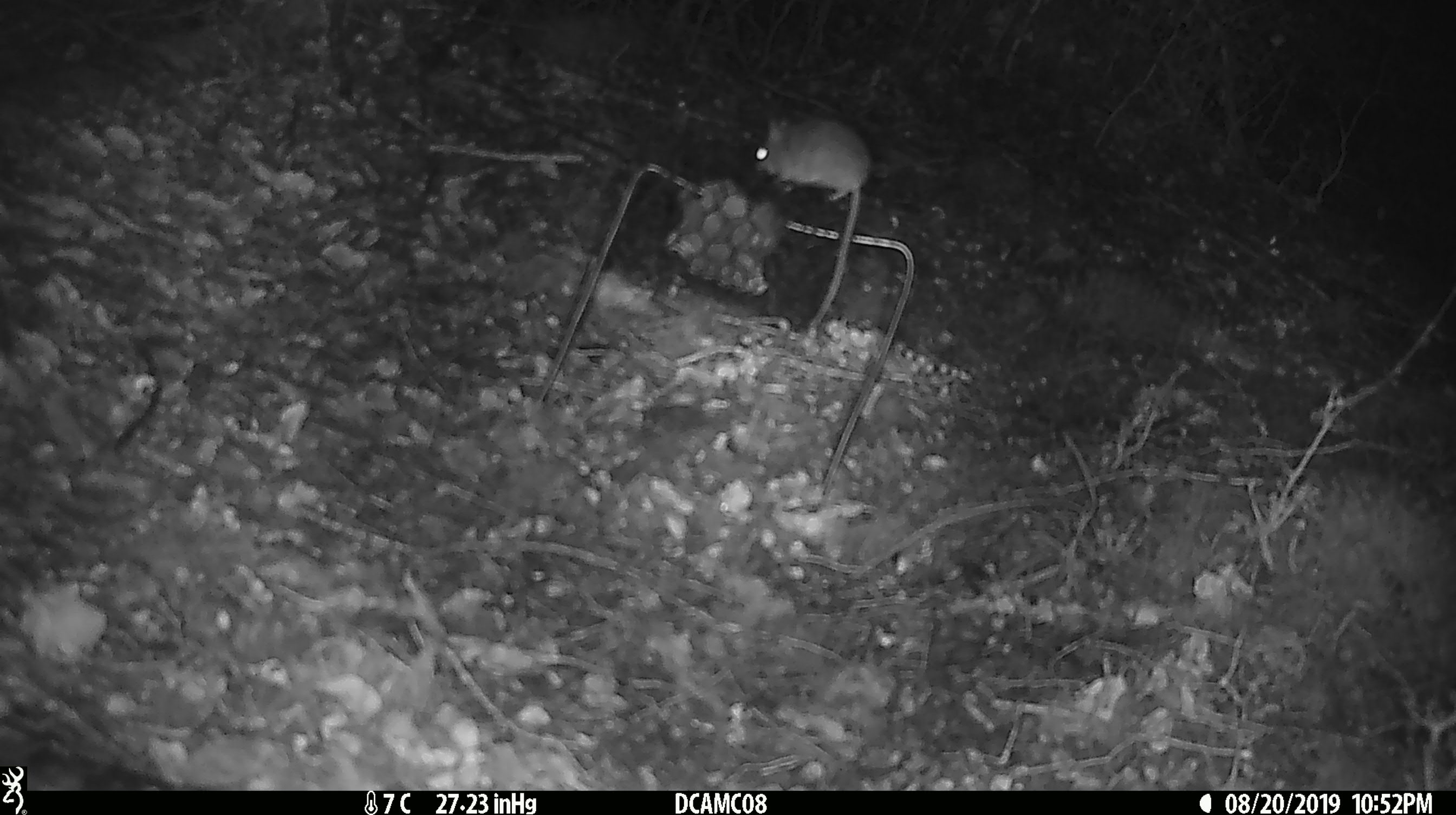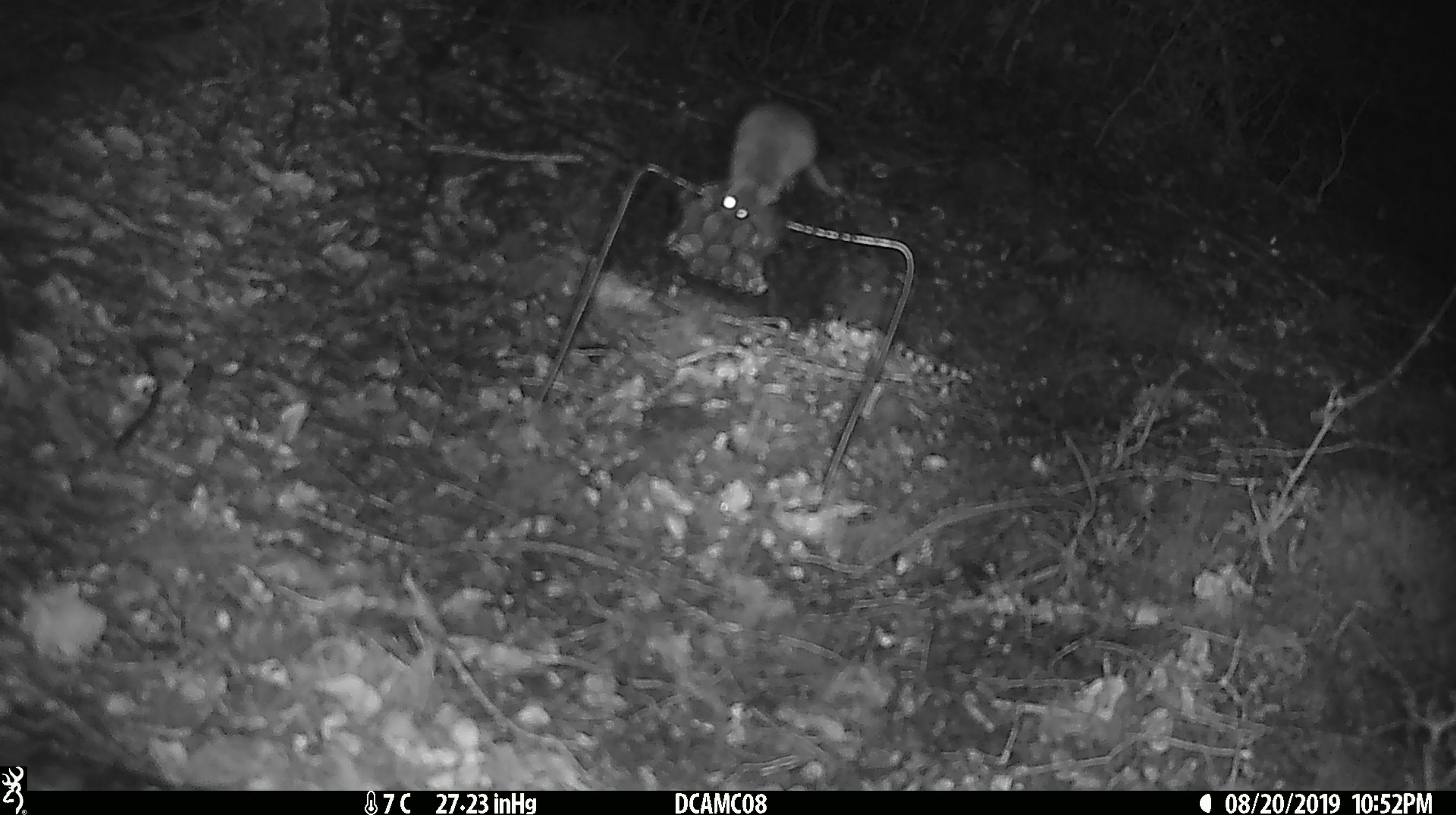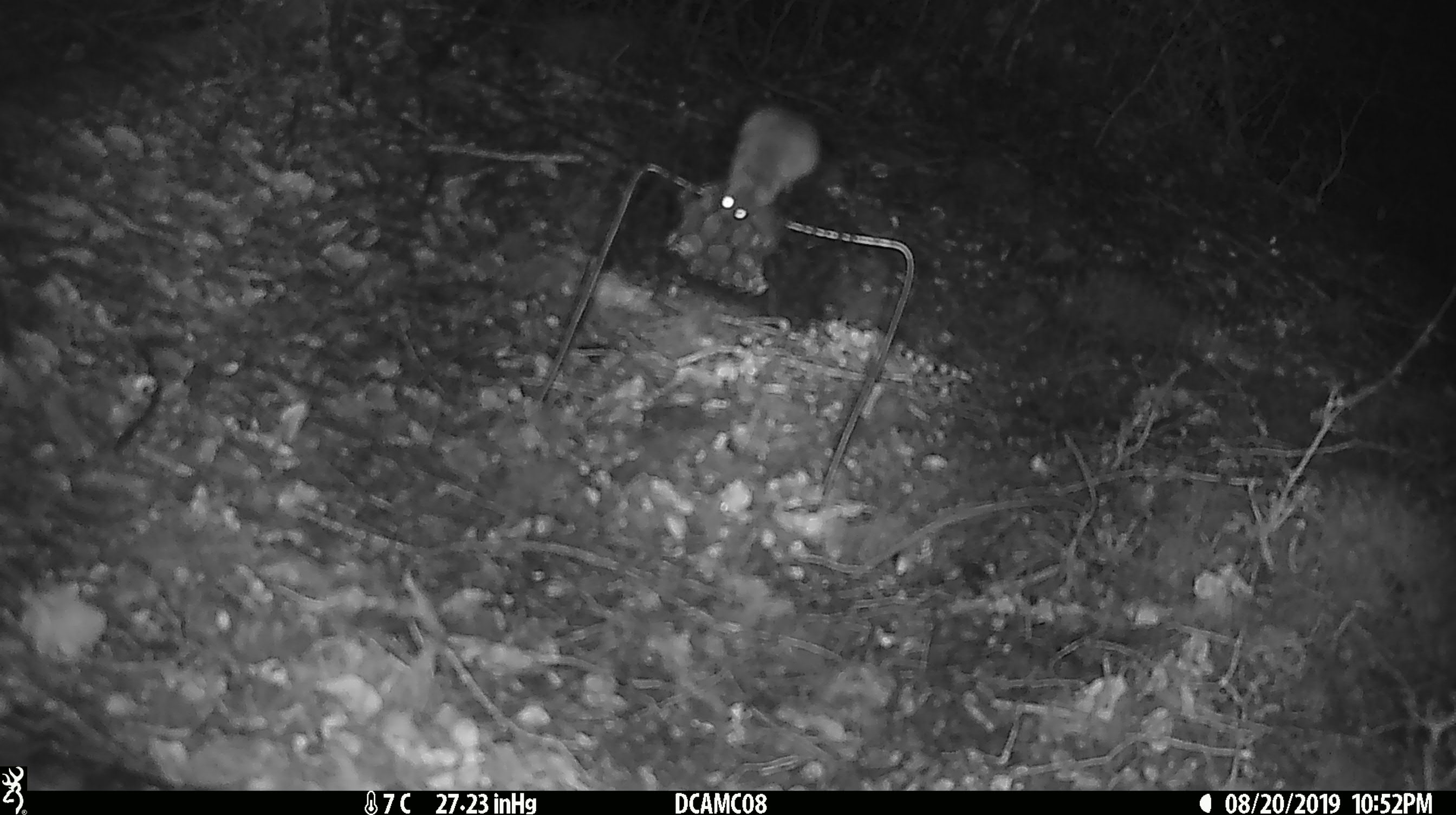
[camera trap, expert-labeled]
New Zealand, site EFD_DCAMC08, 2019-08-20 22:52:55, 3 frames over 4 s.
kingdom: Animalia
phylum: Chordata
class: Mammalia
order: Rodentia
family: Muridae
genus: Mus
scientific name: Mus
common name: mouse